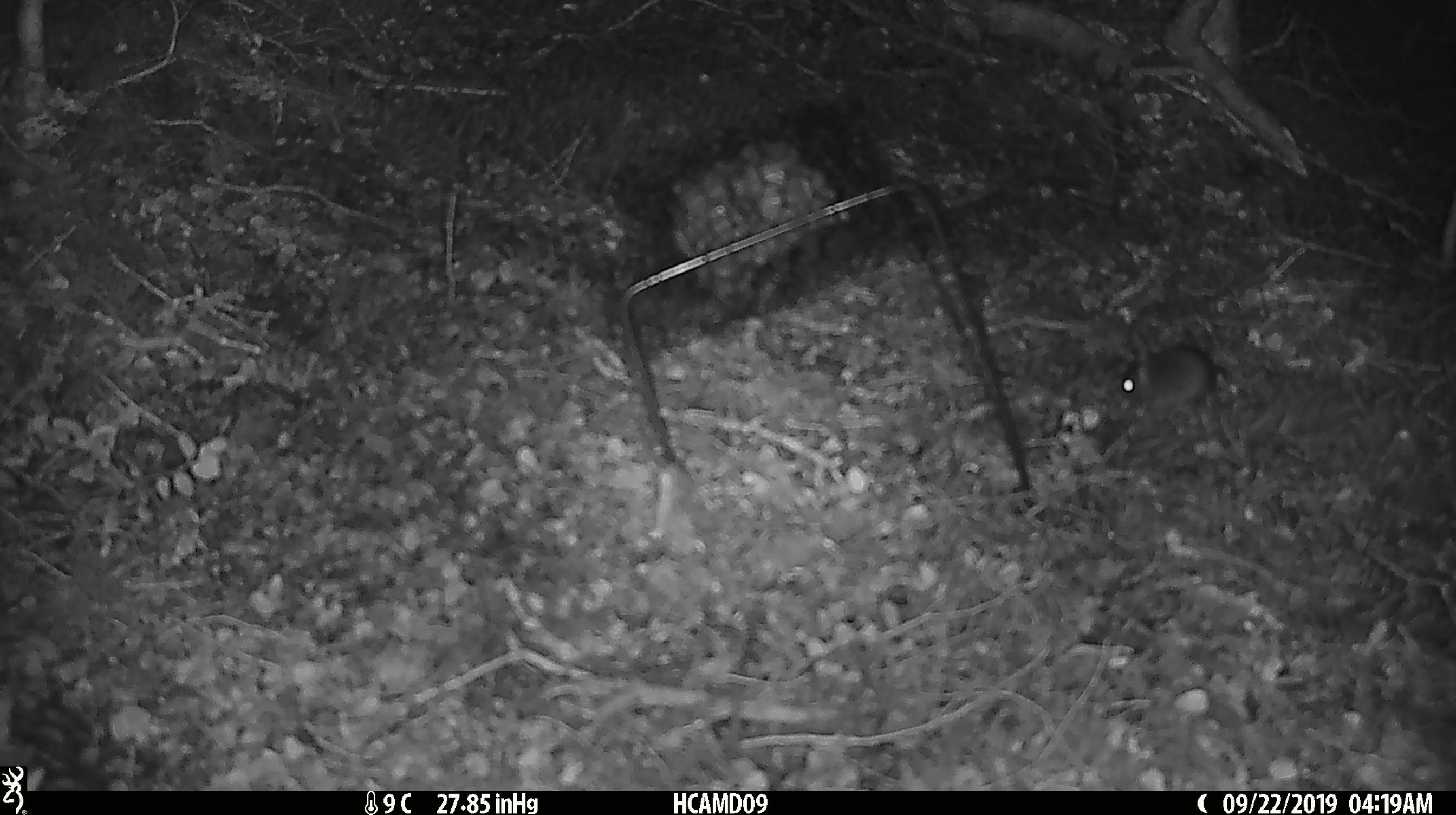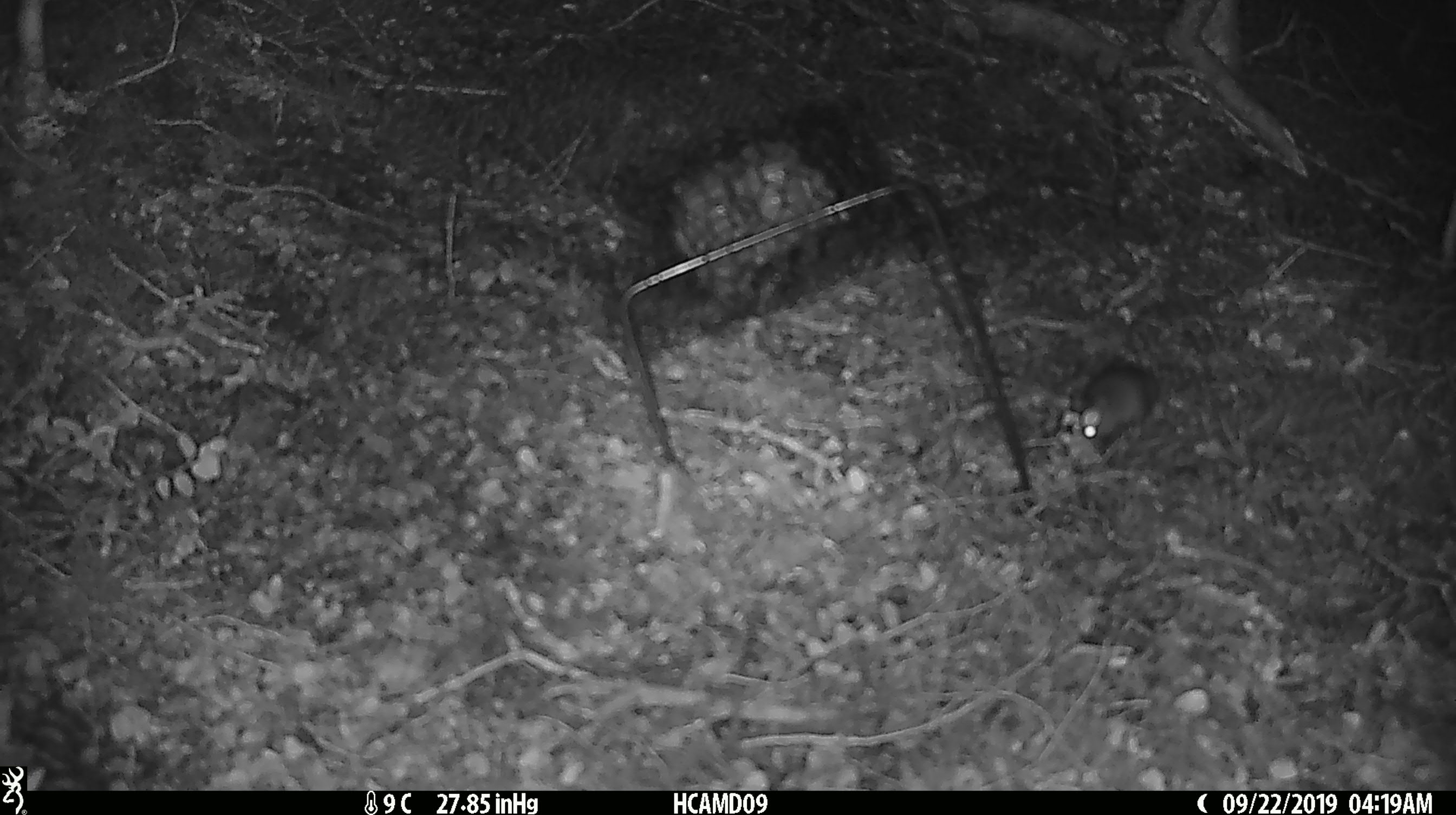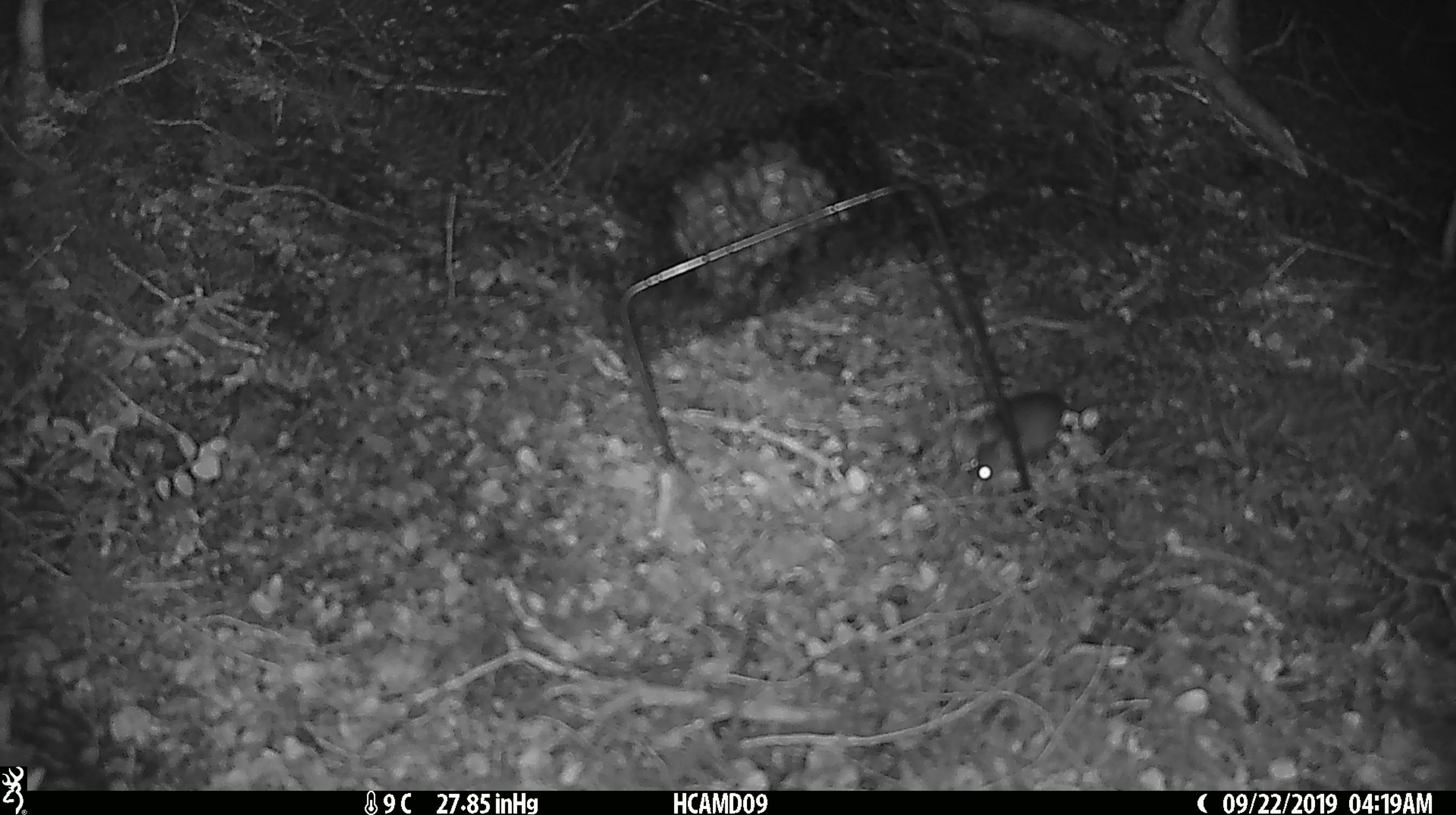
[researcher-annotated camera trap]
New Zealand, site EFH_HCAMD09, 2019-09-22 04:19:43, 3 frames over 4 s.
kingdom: Animalia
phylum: Chordata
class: Mammalia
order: Rodentia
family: Muridae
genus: Mus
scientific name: Mus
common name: mouse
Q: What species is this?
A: Mouse (Mus).